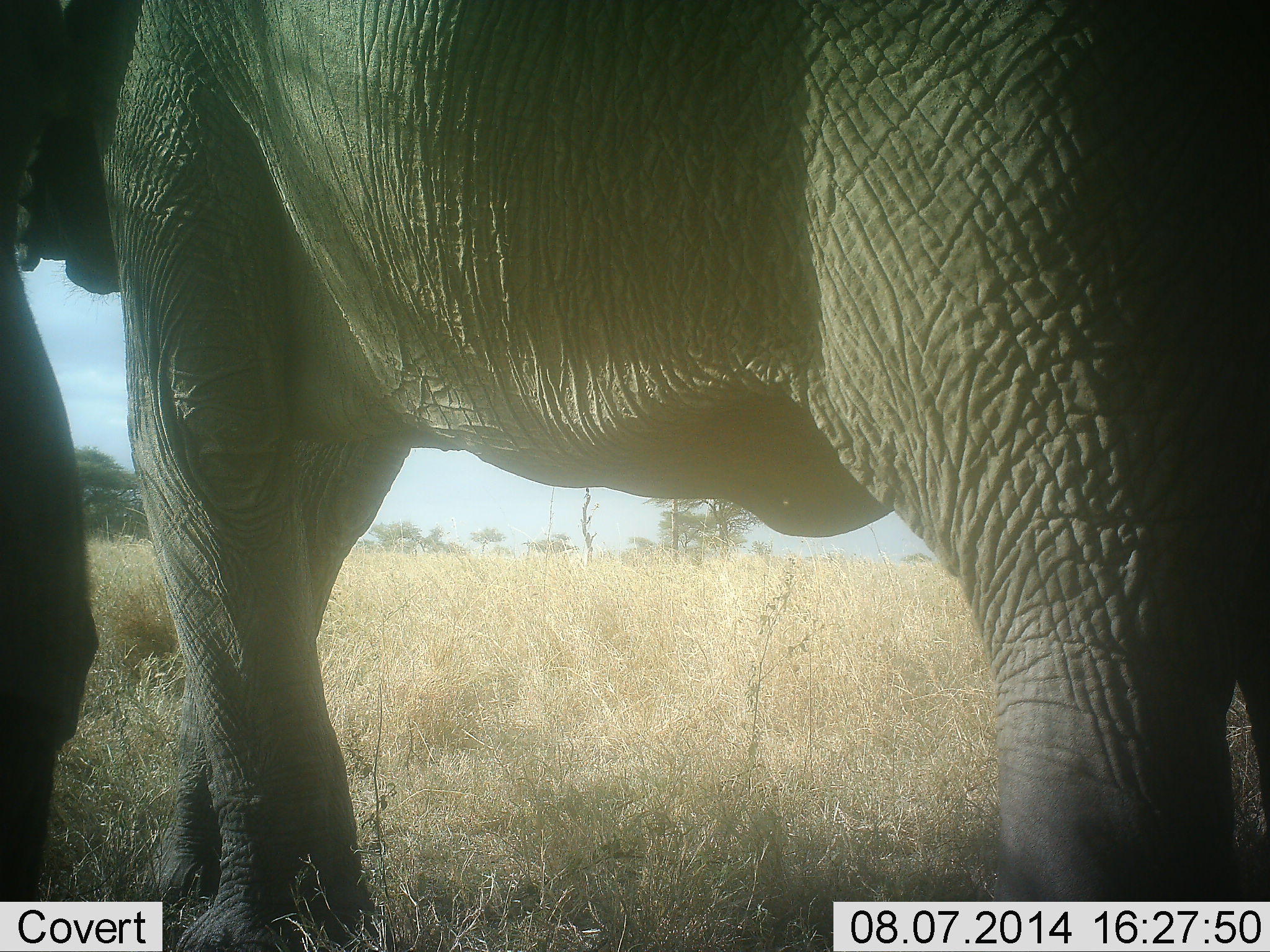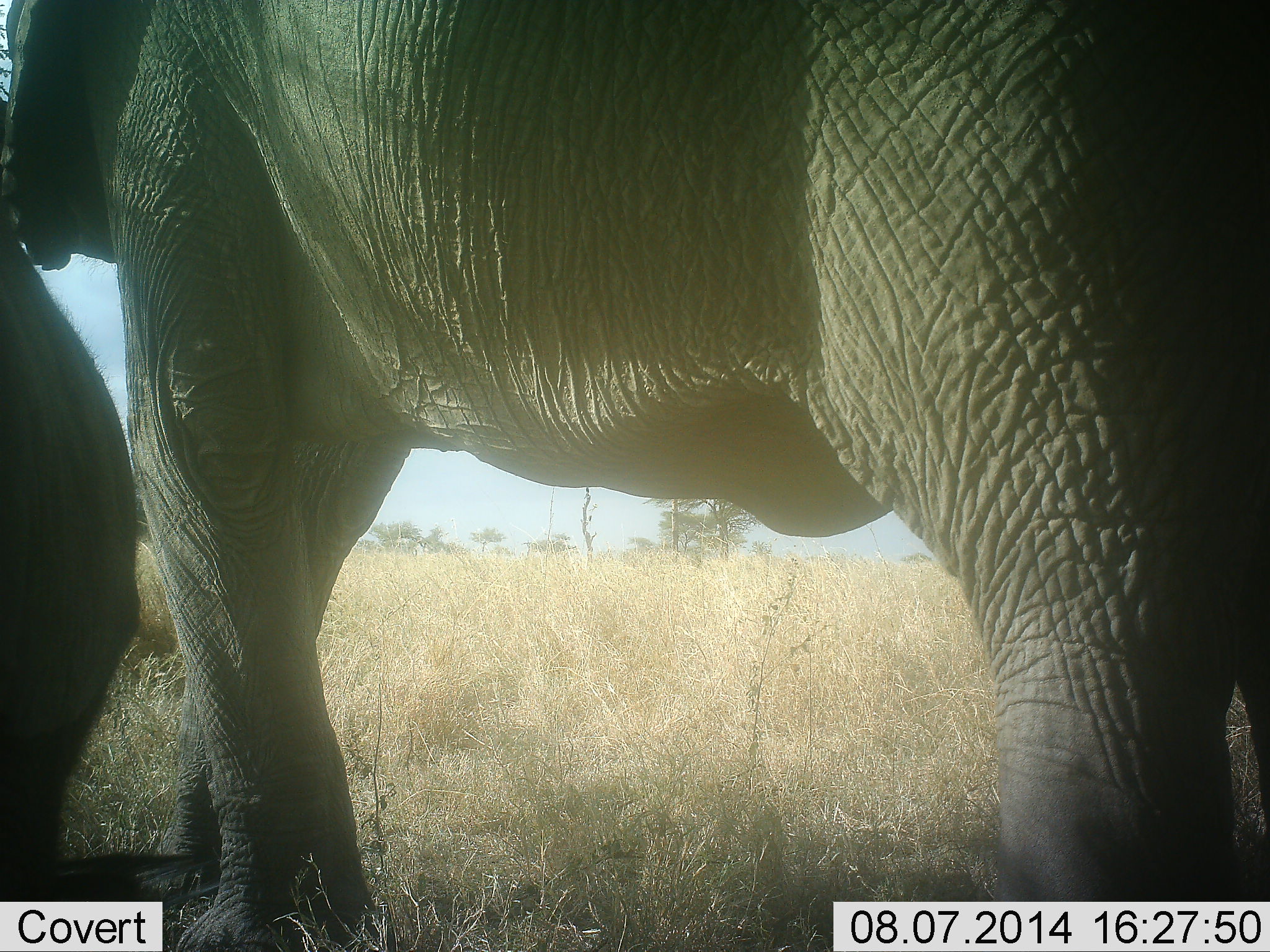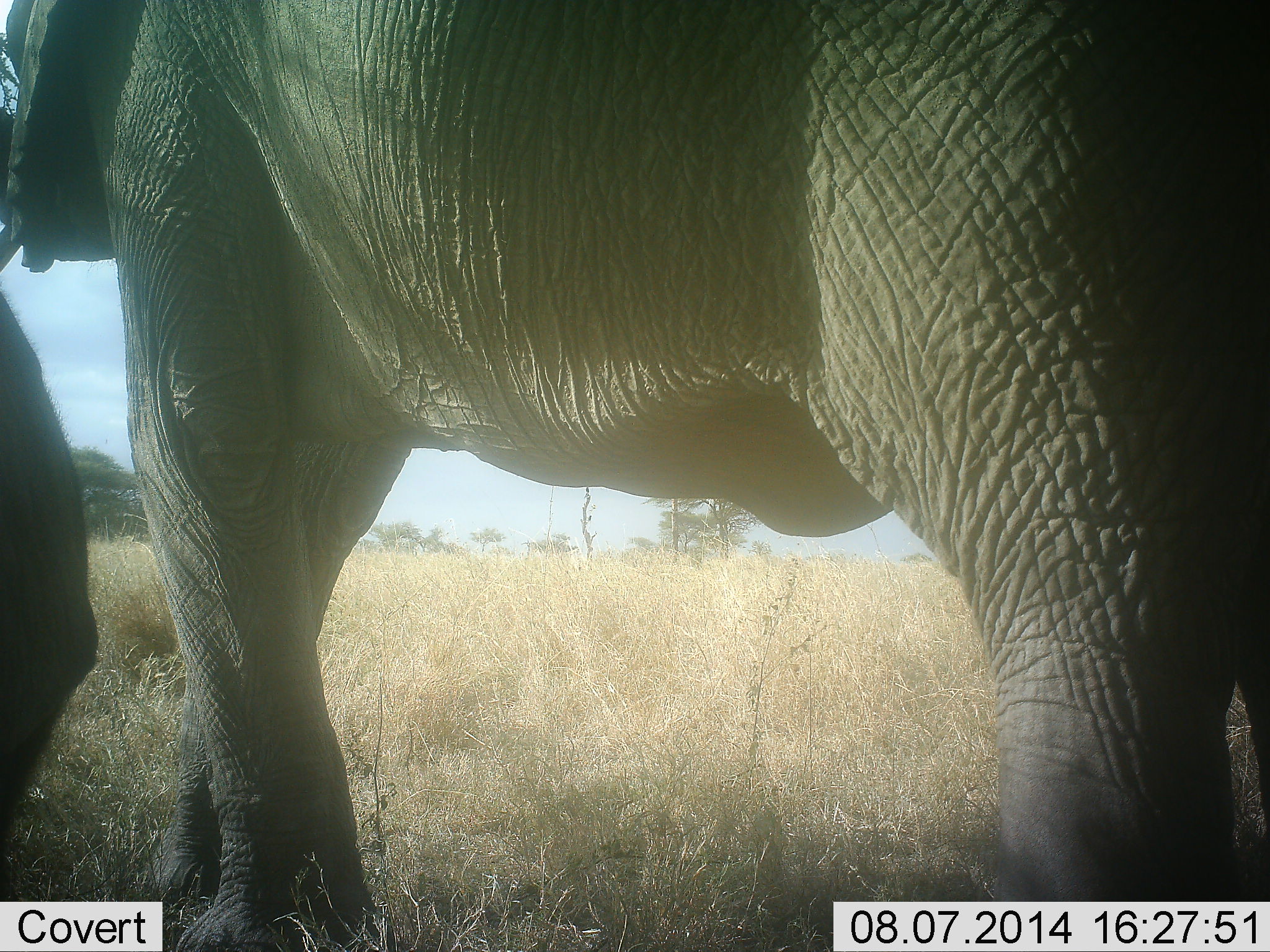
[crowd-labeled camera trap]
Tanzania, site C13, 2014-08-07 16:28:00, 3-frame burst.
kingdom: Animalia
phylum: Chordata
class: Mammalia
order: Proboscidea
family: Elephantidae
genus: Loxodonta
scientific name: Loxodonta africana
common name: african bush elephant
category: elephant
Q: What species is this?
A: Elephant (african bush elephant) (Loxodonta africana).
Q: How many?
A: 2.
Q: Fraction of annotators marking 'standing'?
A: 90%.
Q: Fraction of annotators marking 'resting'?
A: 0%.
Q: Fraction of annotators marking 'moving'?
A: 20%.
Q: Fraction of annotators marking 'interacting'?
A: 0%.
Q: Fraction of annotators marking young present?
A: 10%.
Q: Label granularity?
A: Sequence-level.